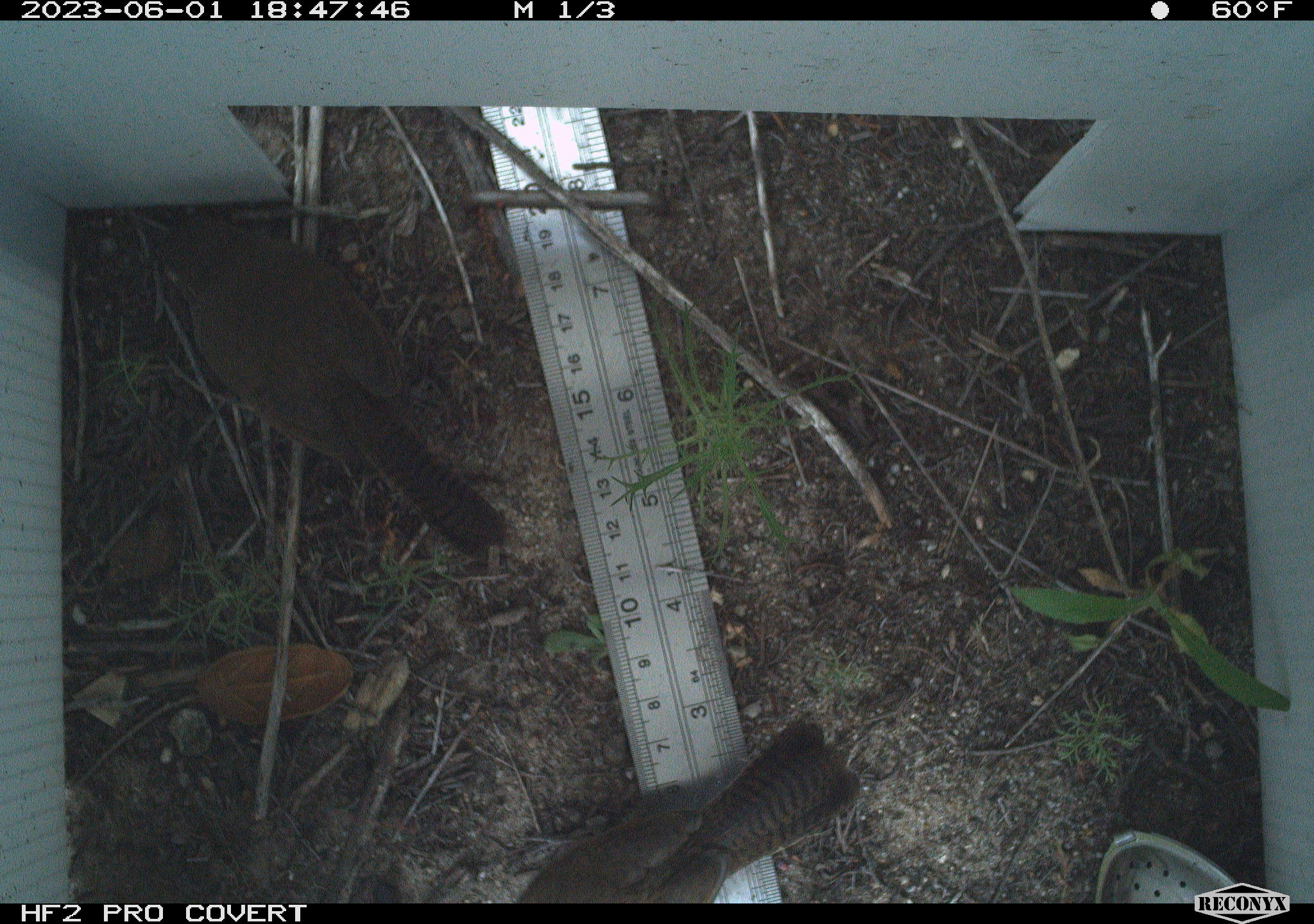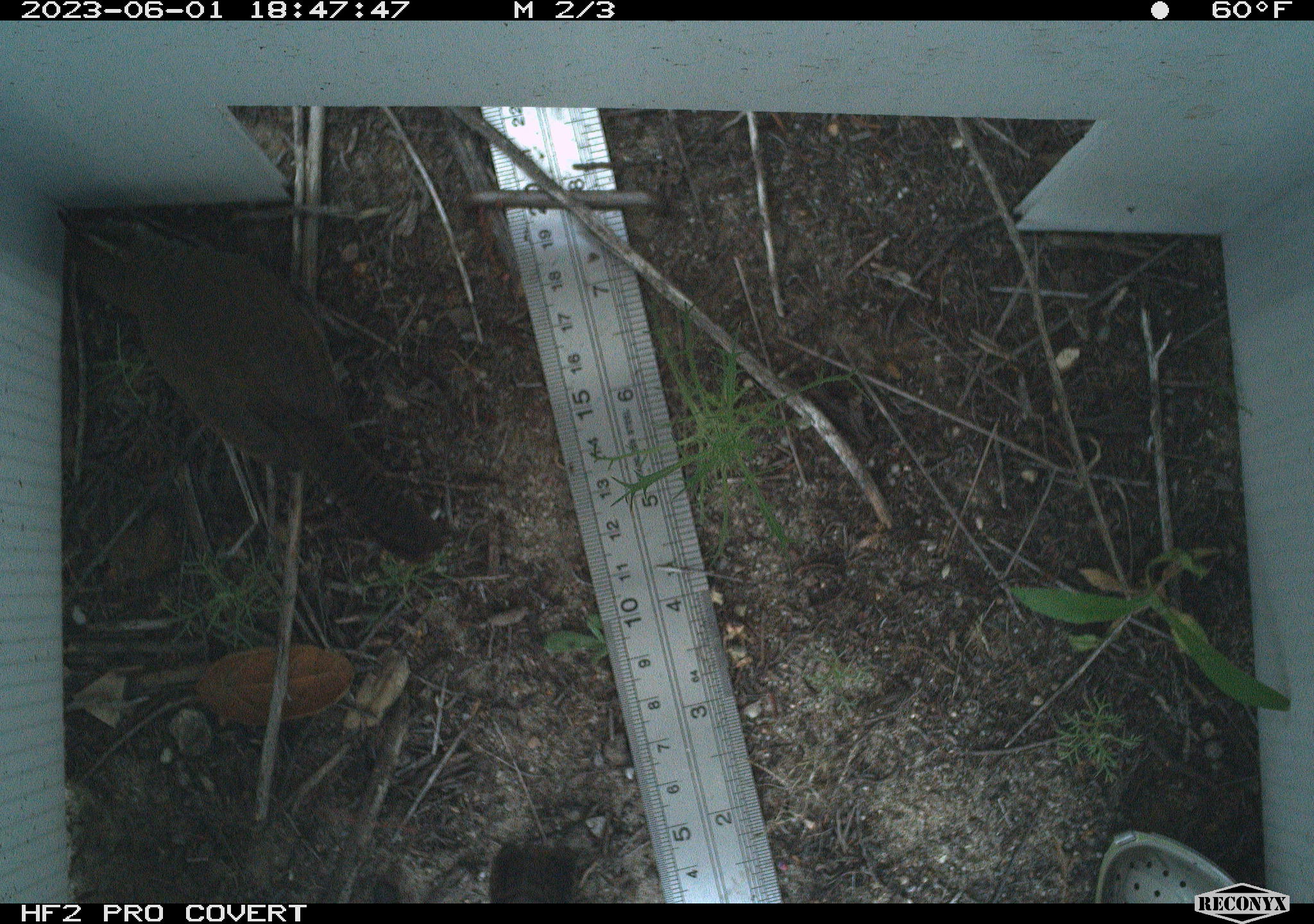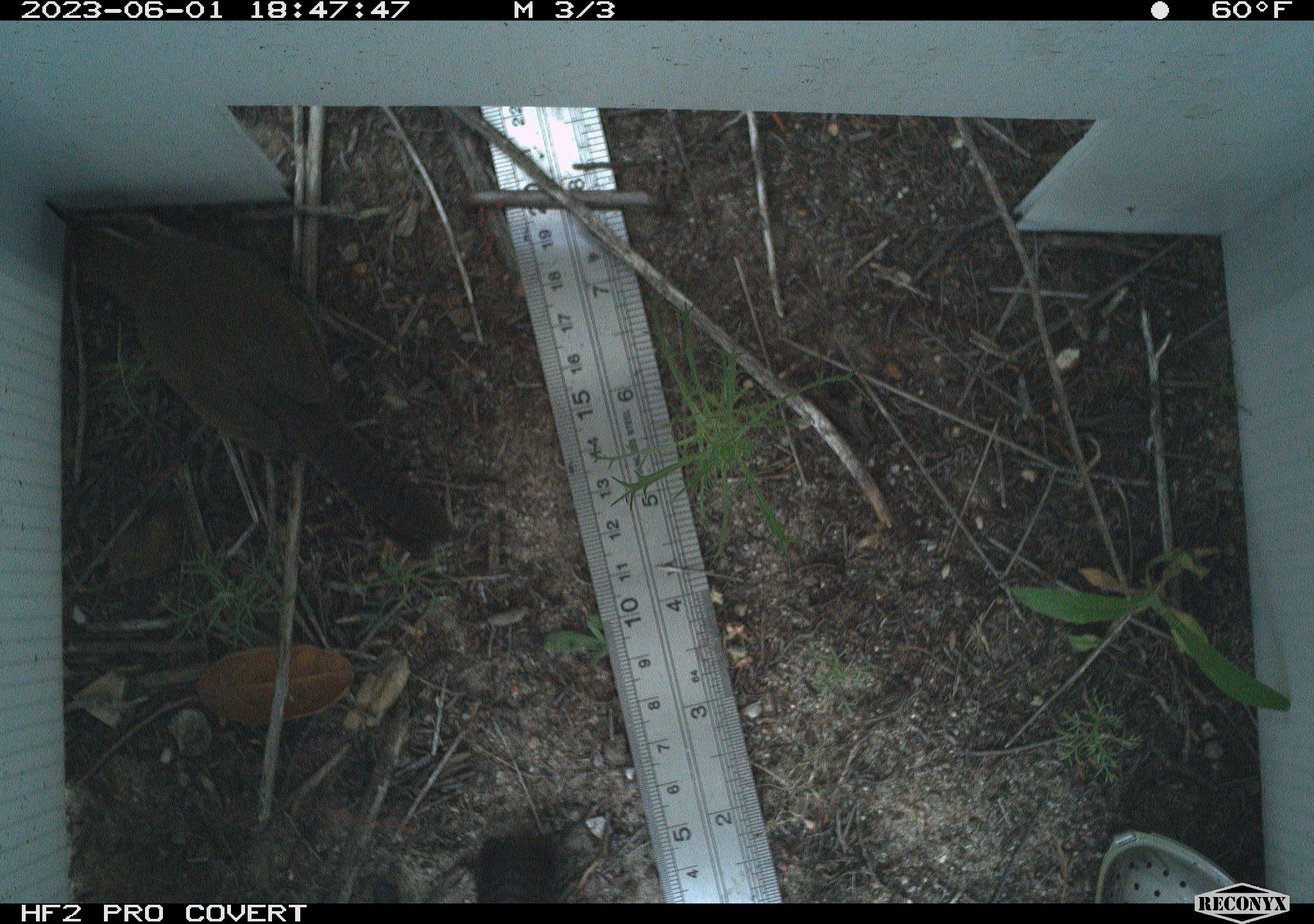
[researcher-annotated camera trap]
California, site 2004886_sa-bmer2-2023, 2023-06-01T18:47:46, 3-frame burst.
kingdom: Animalia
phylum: Chordata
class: Aves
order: Passeriformes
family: Troglodytidae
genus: Thryomanes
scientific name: Thryomanes bewickii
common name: bewick's wren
Bewick's wren (Thryomanes bewickii).